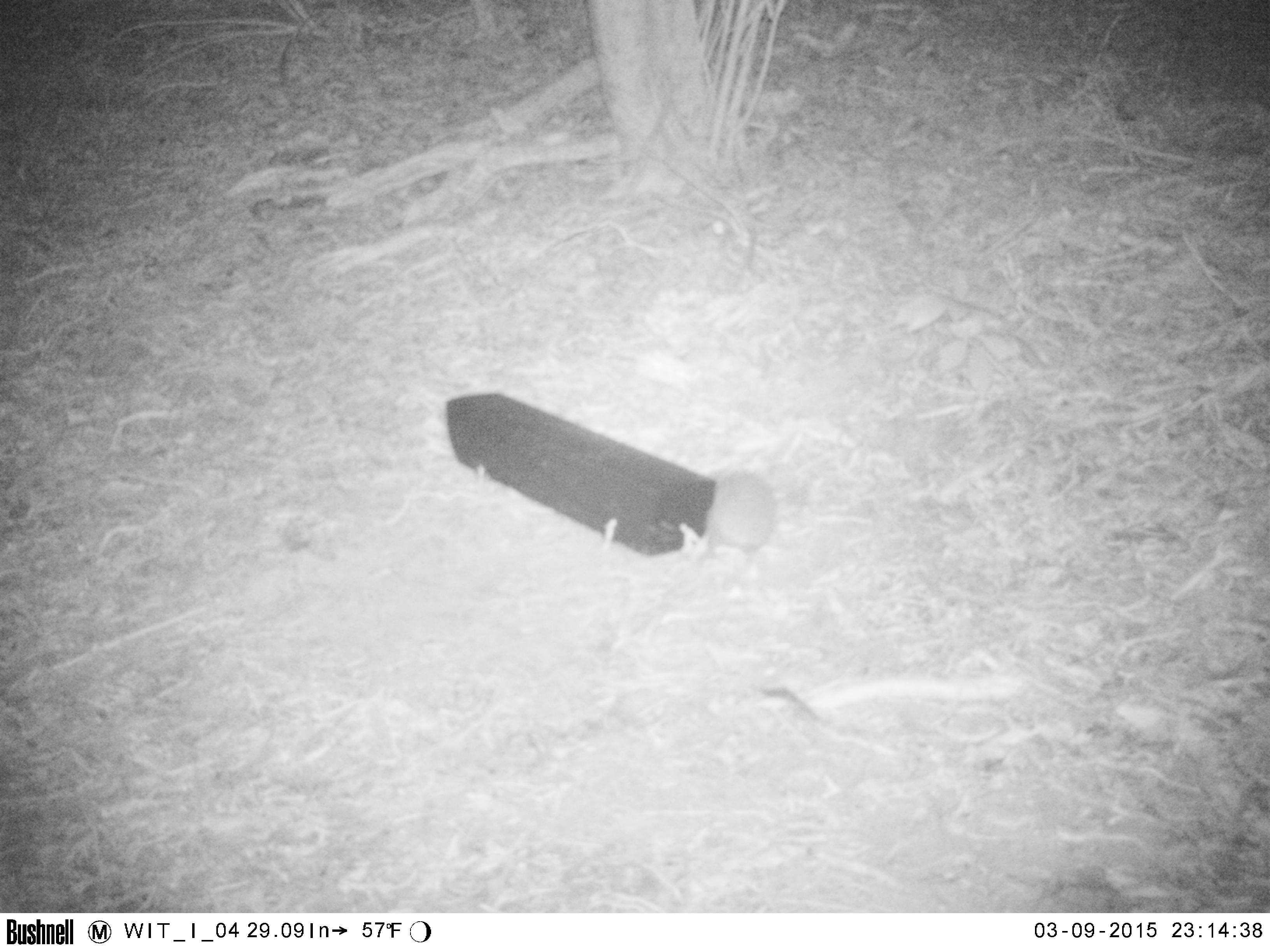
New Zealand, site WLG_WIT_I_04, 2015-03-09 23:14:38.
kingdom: Animalia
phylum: Chordata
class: Mammalia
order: Eulipotyphla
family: Erinaceidae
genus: Erinaceus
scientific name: Erinaceus europaeus europaeus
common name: european hedgehog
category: hedgehog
Hedgehog (european hedgehog) (Erinaceus europaeus europaeus).